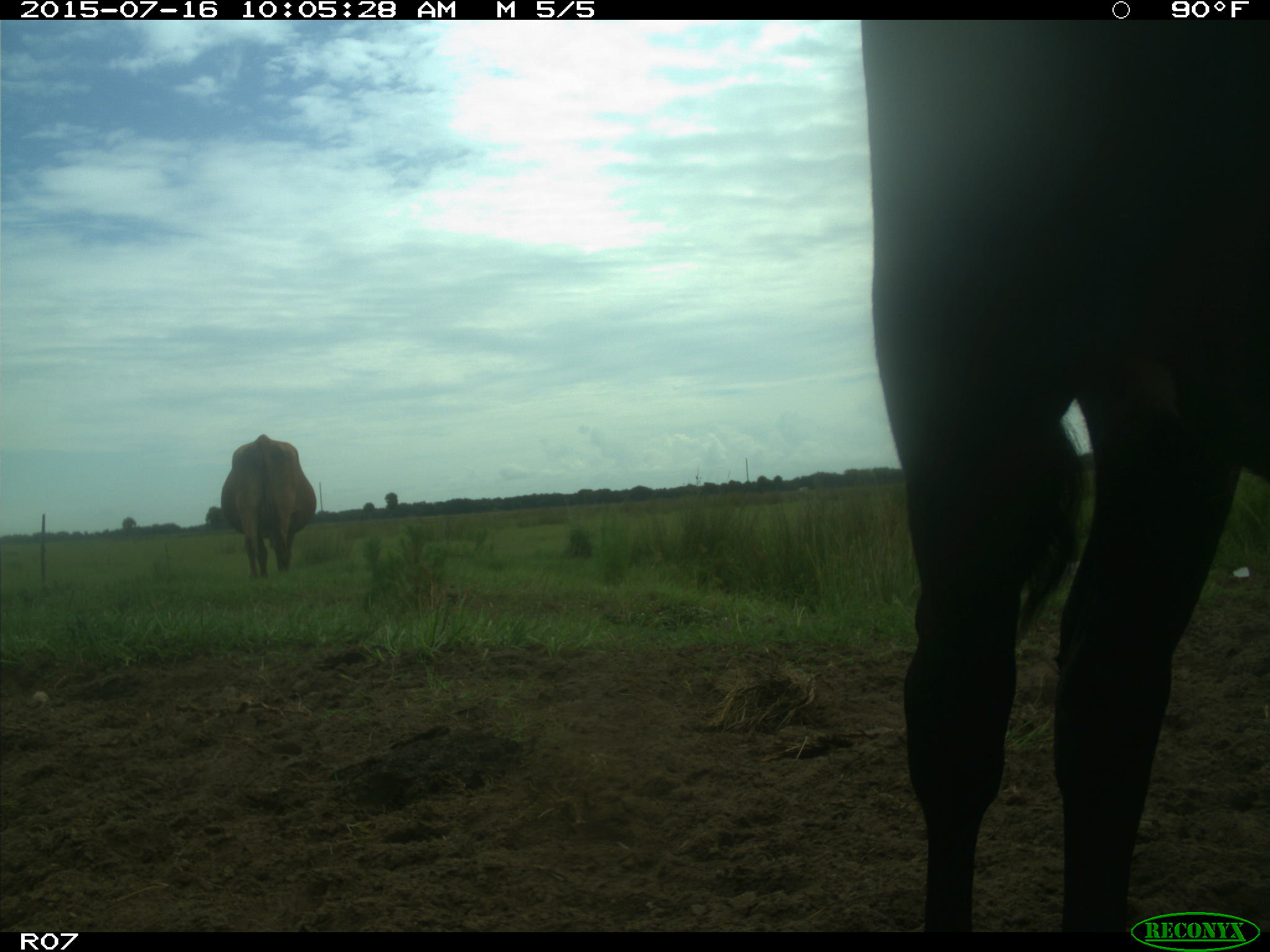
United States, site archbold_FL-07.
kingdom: Animalia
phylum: Chordata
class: Mammalia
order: Artiodactyla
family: Bovidae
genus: Bos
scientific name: Bos taurus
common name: domestic cow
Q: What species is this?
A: Bos taurus (domestic cow).